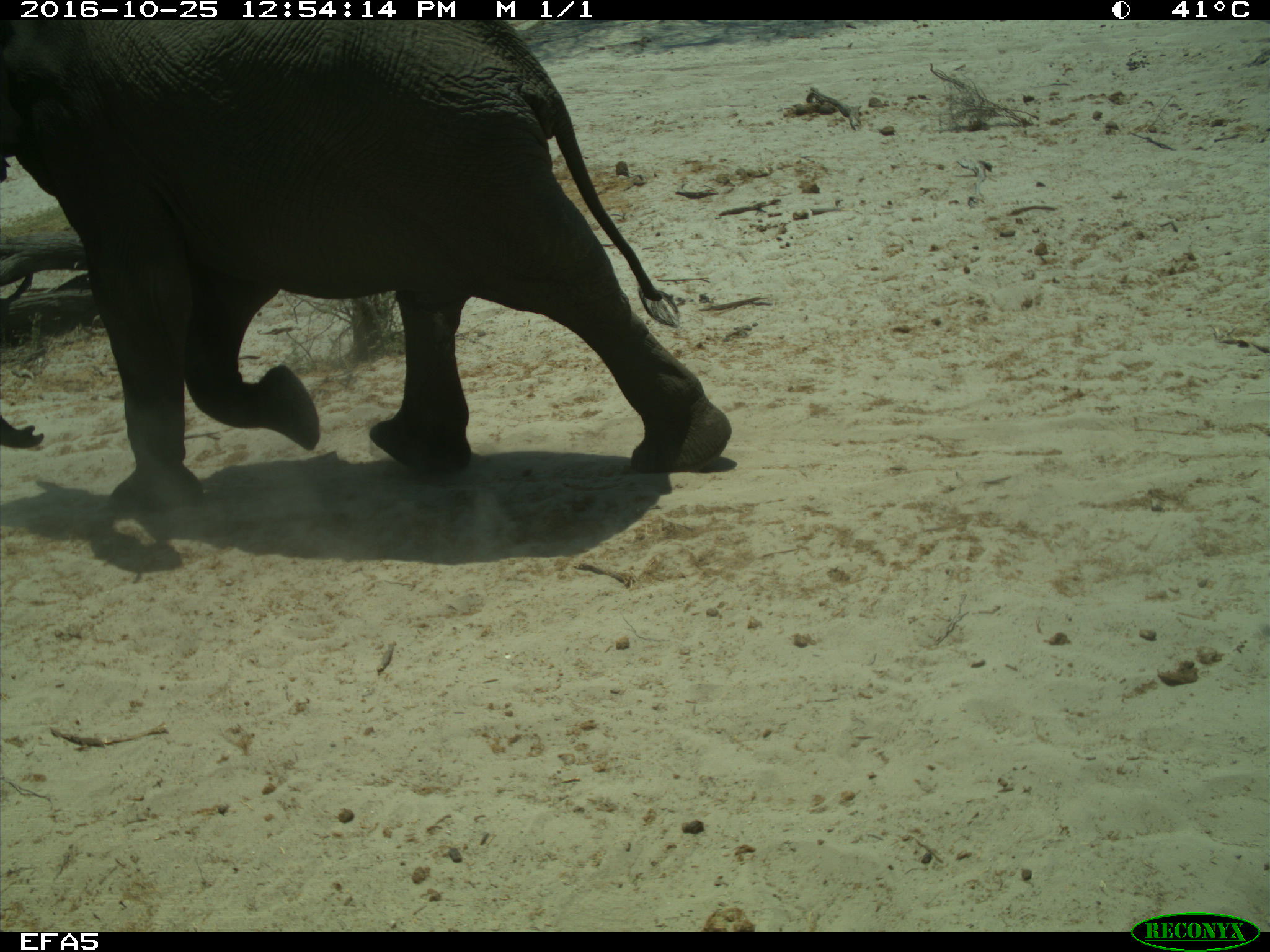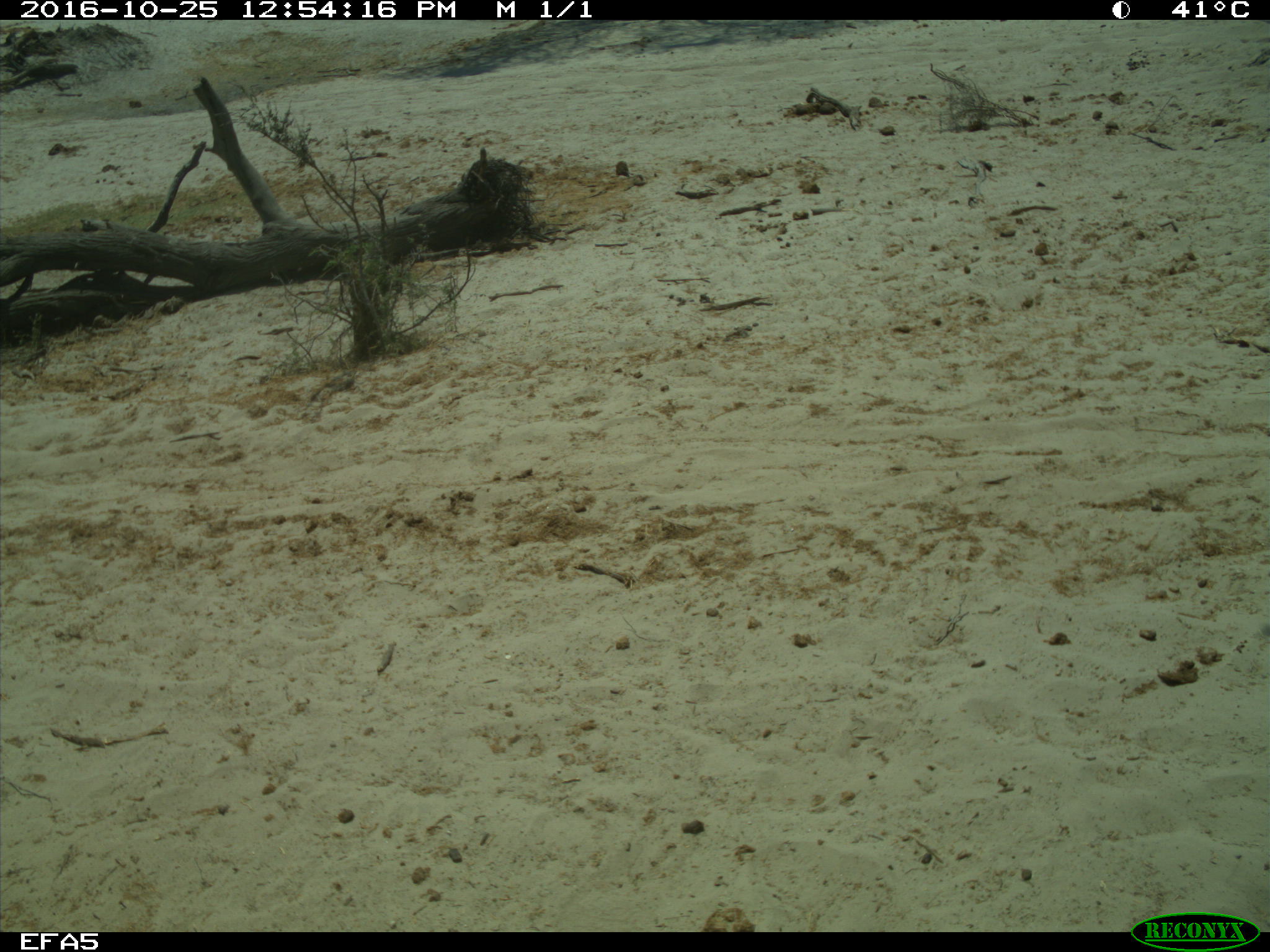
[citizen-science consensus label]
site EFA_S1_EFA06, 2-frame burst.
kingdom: Animalia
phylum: Chordata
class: Mammalia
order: Proboscidea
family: Elephantidae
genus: Loxodonta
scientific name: Loxodonta africana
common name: african bush elephant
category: elephant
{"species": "elephant (african bush elephant) (Loxodonta africana)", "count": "1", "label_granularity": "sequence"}